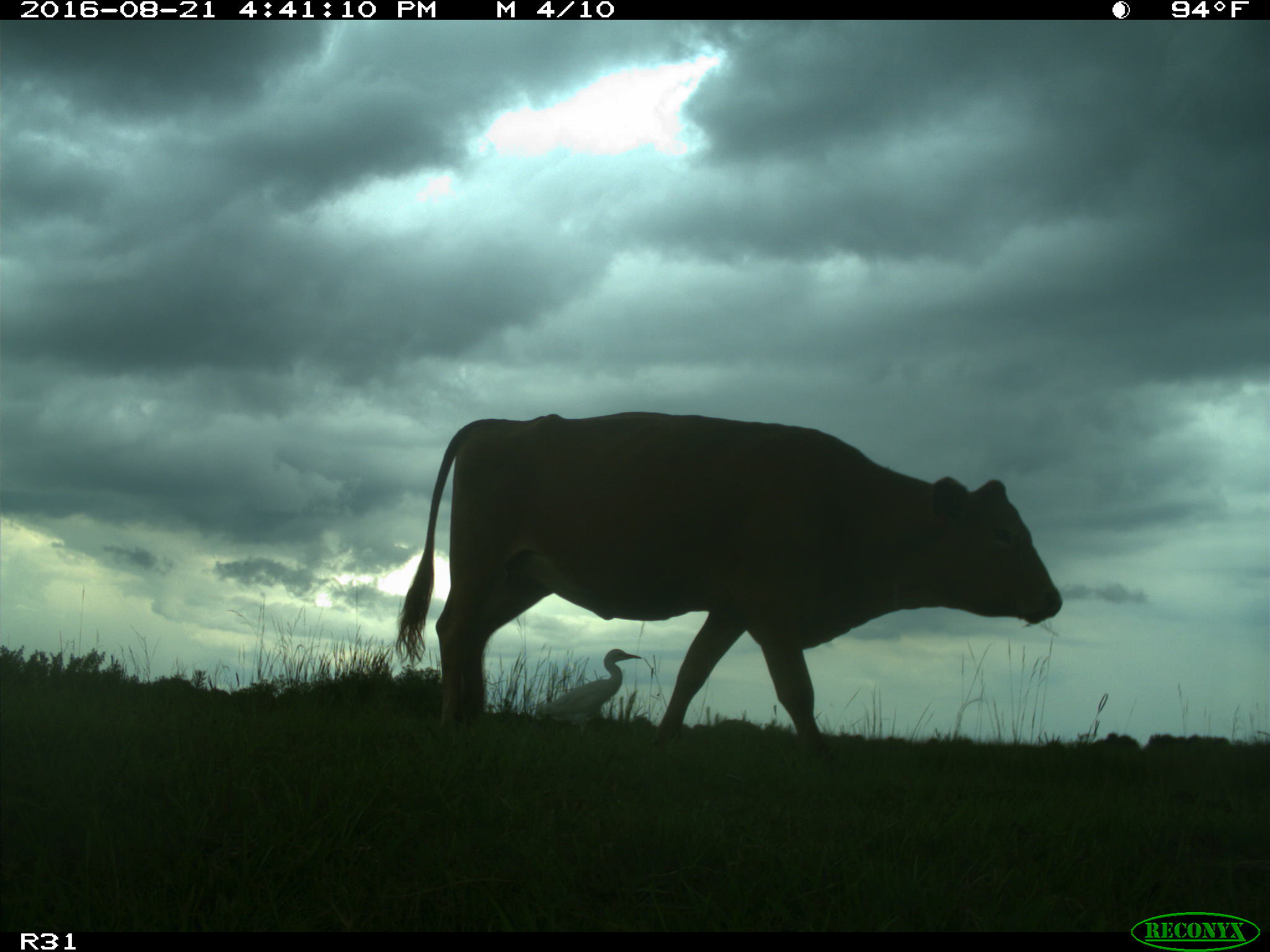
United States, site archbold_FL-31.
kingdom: Animalia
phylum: Chordata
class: Mammalia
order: Artiodactyla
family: Bovidae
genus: Bos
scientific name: Bos taurus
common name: domestic cow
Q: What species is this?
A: Bos taurus (domestic cow).